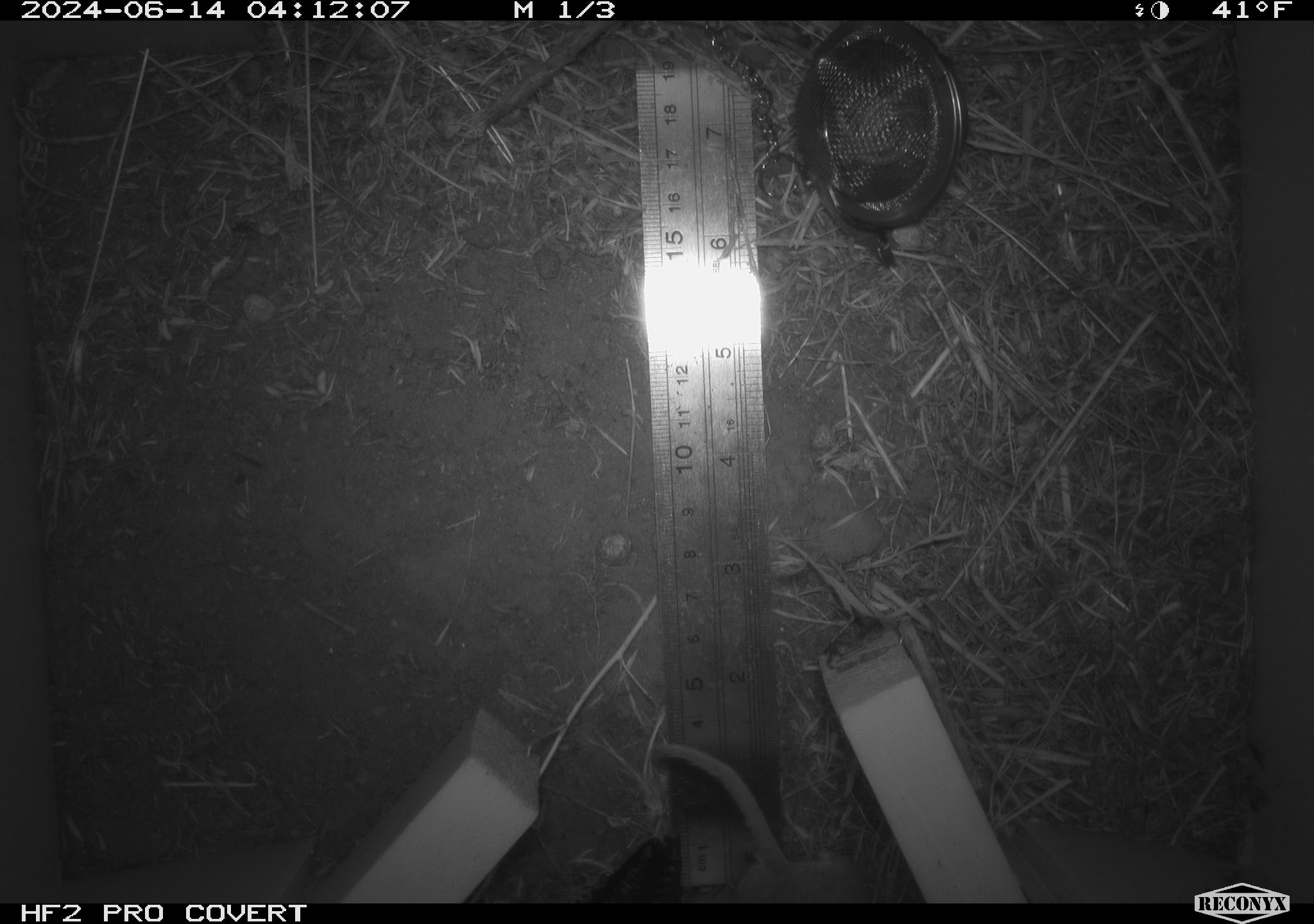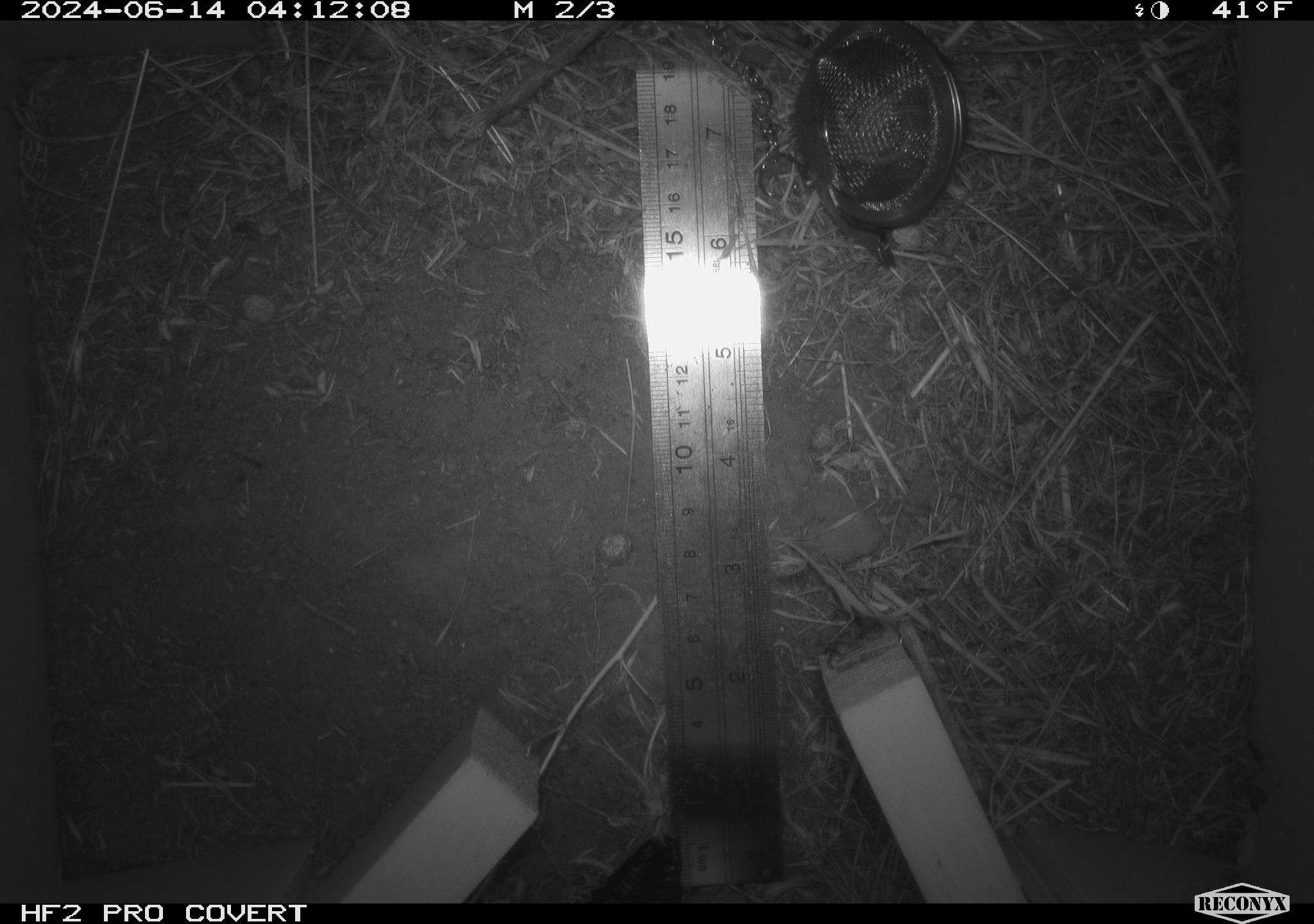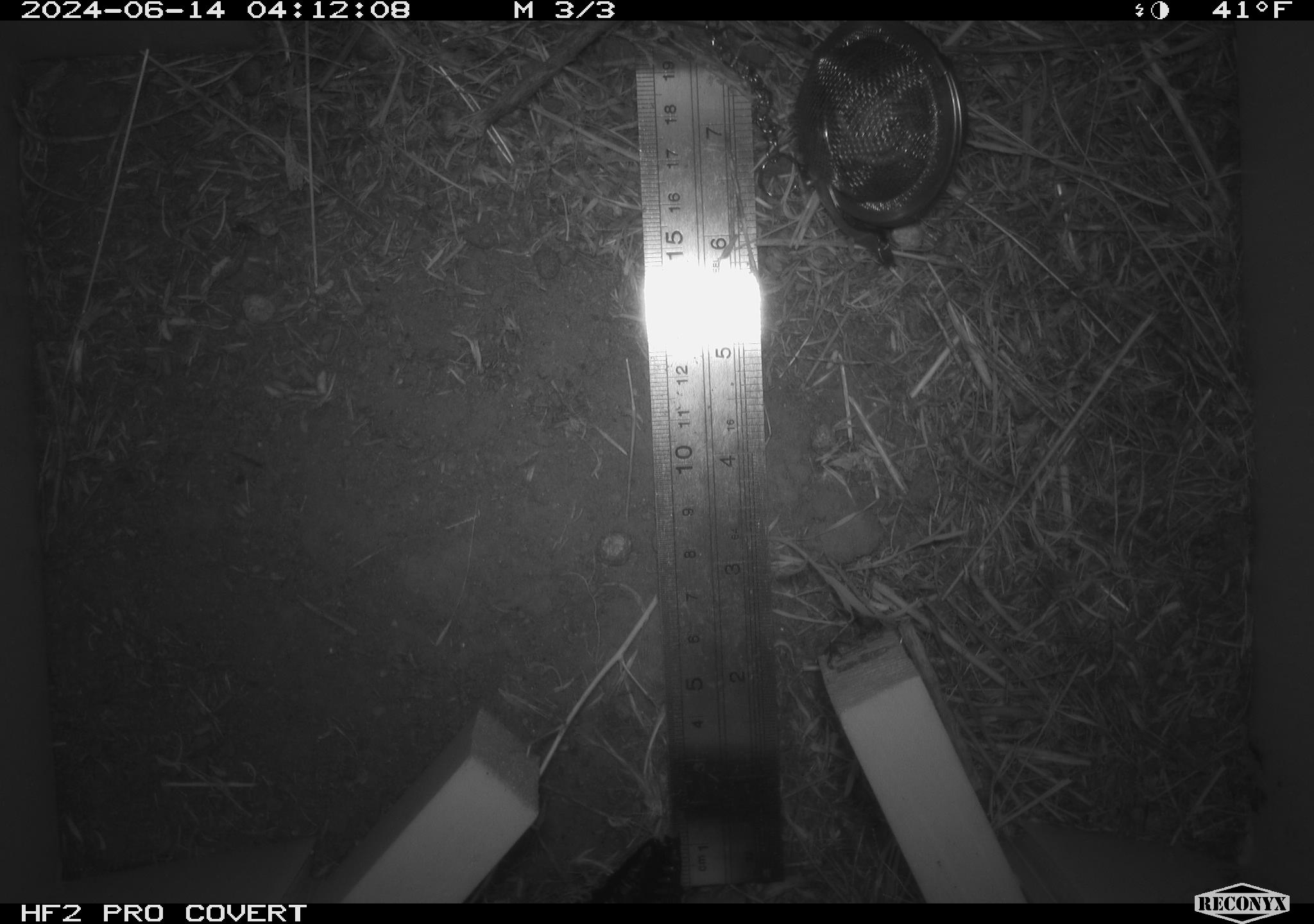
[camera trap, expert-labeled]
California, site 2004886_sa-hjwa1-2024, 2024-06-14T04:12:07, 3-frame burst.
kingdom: Animalia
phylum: Chordata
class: Mammalia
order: Rodentia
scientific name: Rodentia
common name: rodent